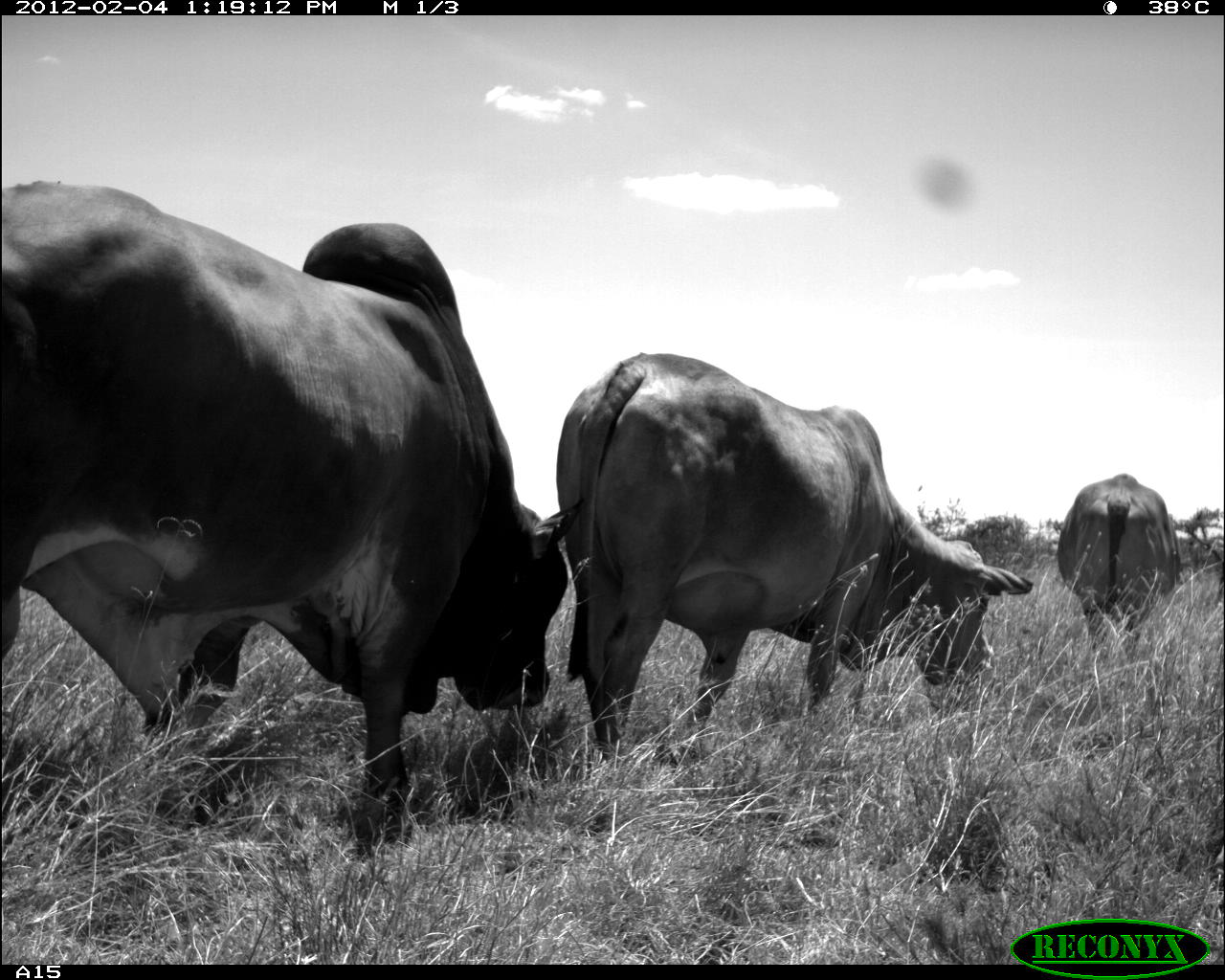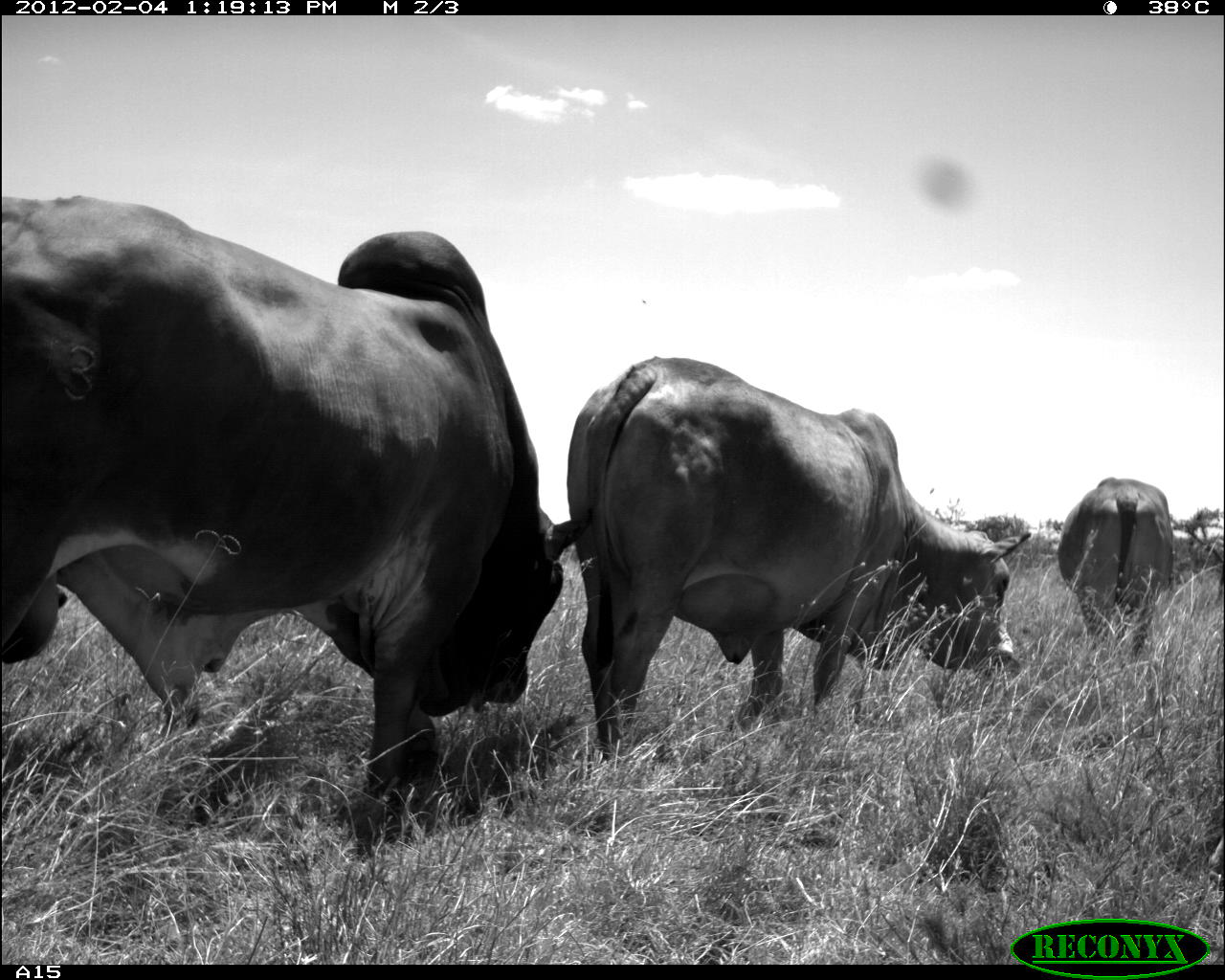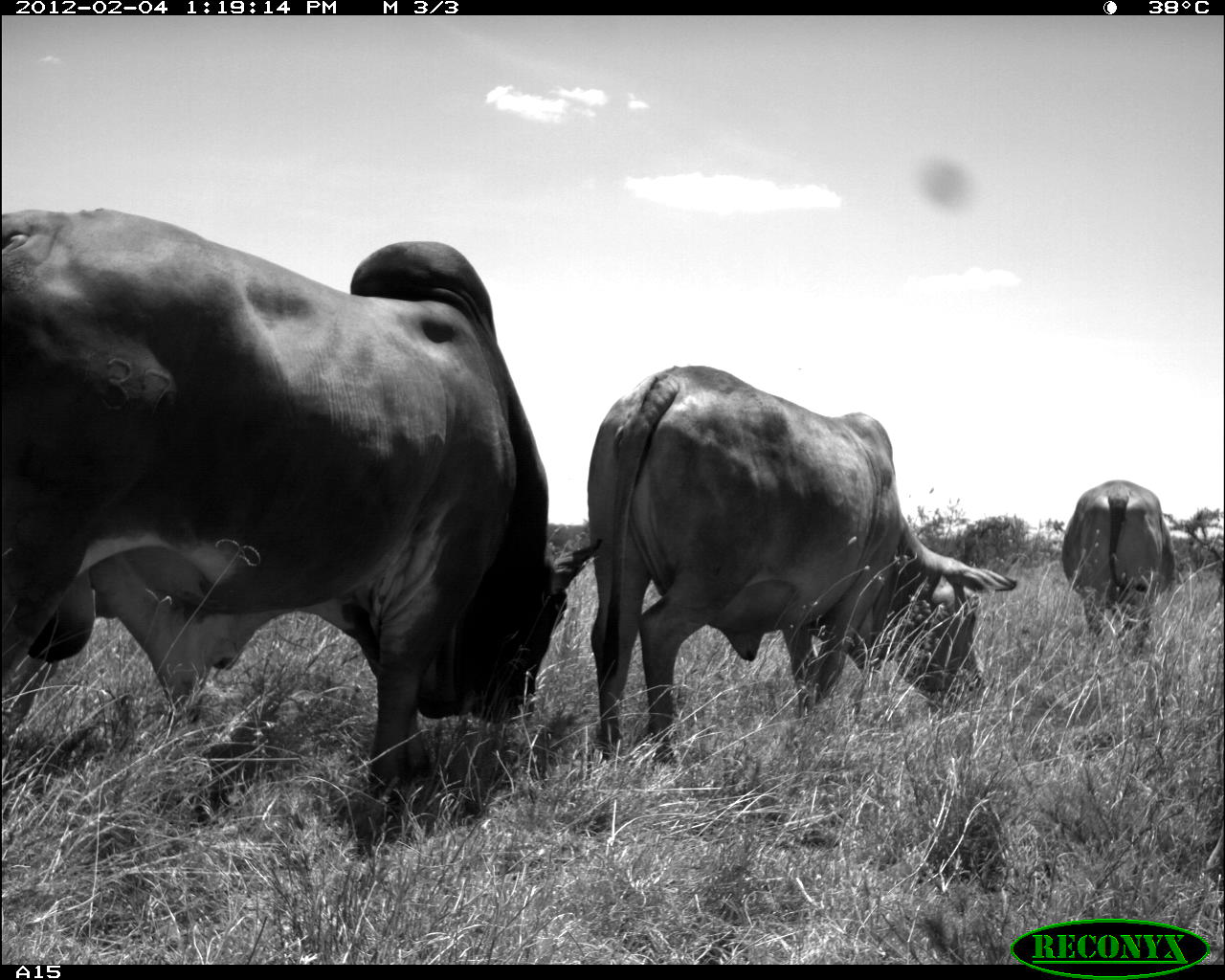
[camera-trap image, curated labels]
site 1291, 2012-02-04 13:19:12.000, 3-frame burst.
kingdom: Animalia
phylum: Chordata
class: Mammalia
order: Artiodactyla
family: Bovidae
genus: Bos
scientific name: Bos taurus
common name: domestic cattle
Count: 3.